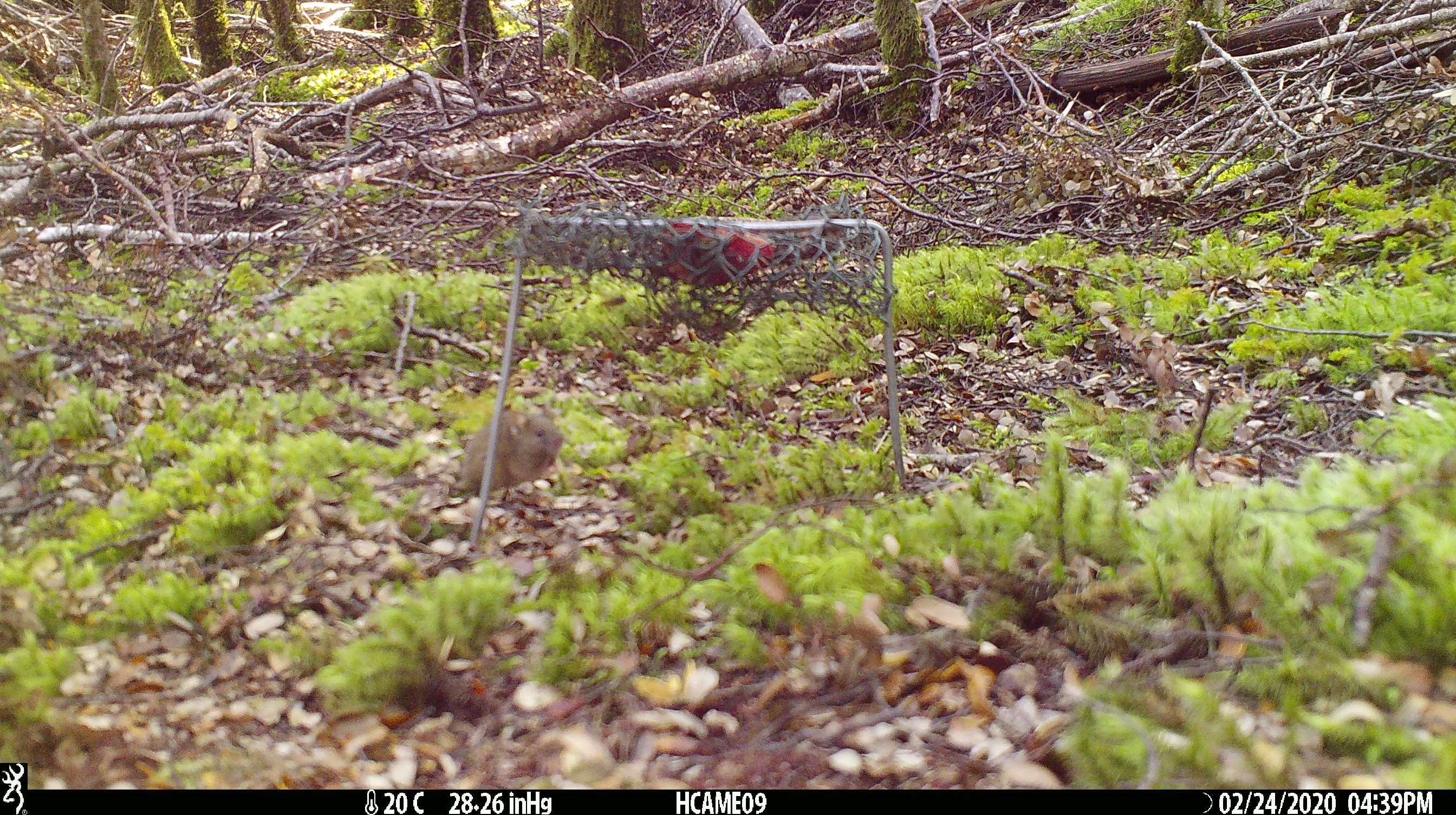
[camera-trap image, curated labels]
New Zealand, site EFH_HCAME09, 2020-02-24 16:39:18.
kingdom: Animalia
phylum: Chordata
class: Mammalia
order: Rodentia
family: Muridae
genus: Mus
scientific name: Mus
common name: mouse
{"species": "mouse (Mus)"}